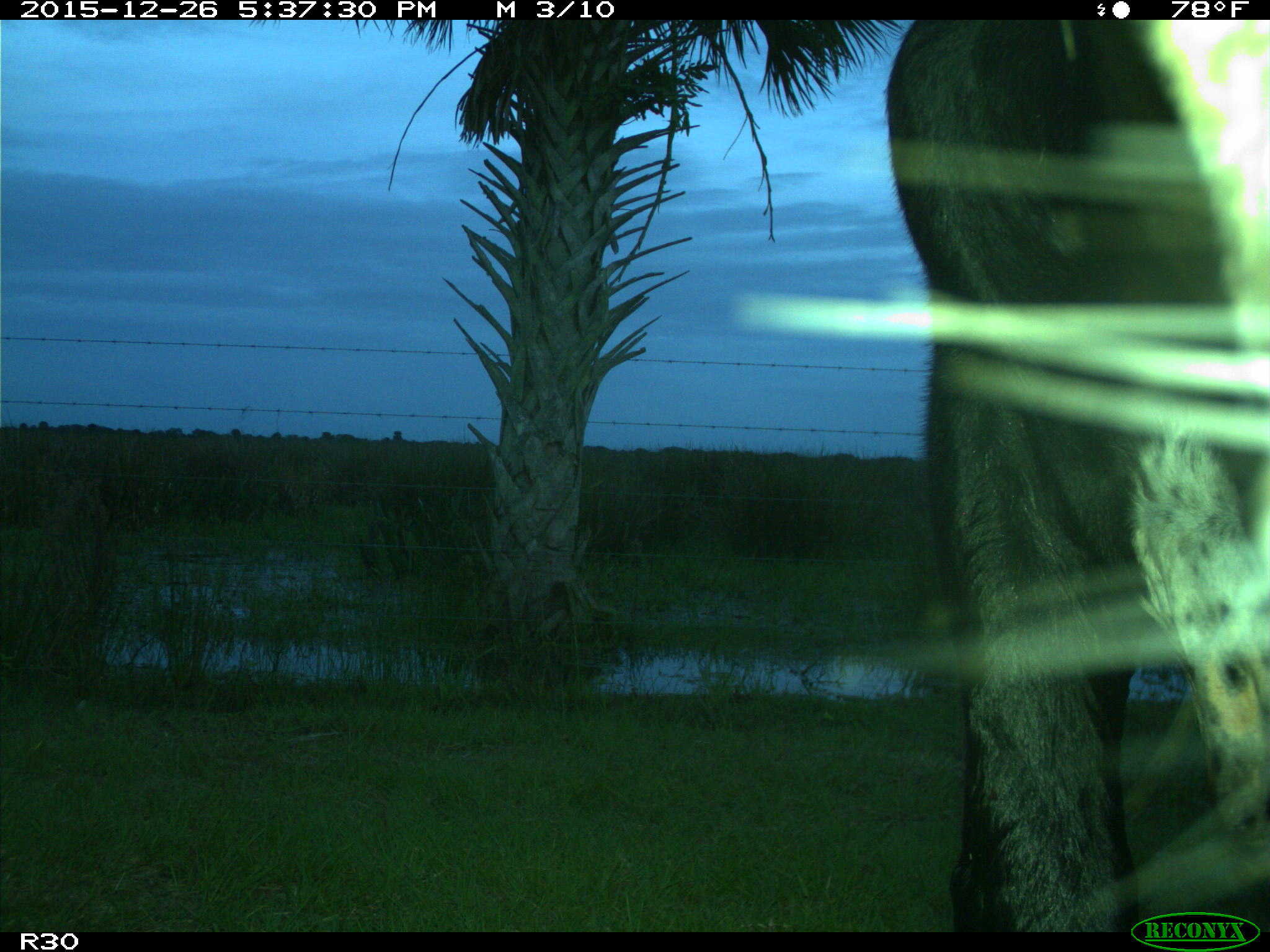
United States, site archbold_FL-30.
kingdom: Animalia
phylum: Chordata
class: Mammalia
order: Artiodactyla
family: Bovidae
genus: Bos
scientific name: Bos taurus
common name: domestic cow